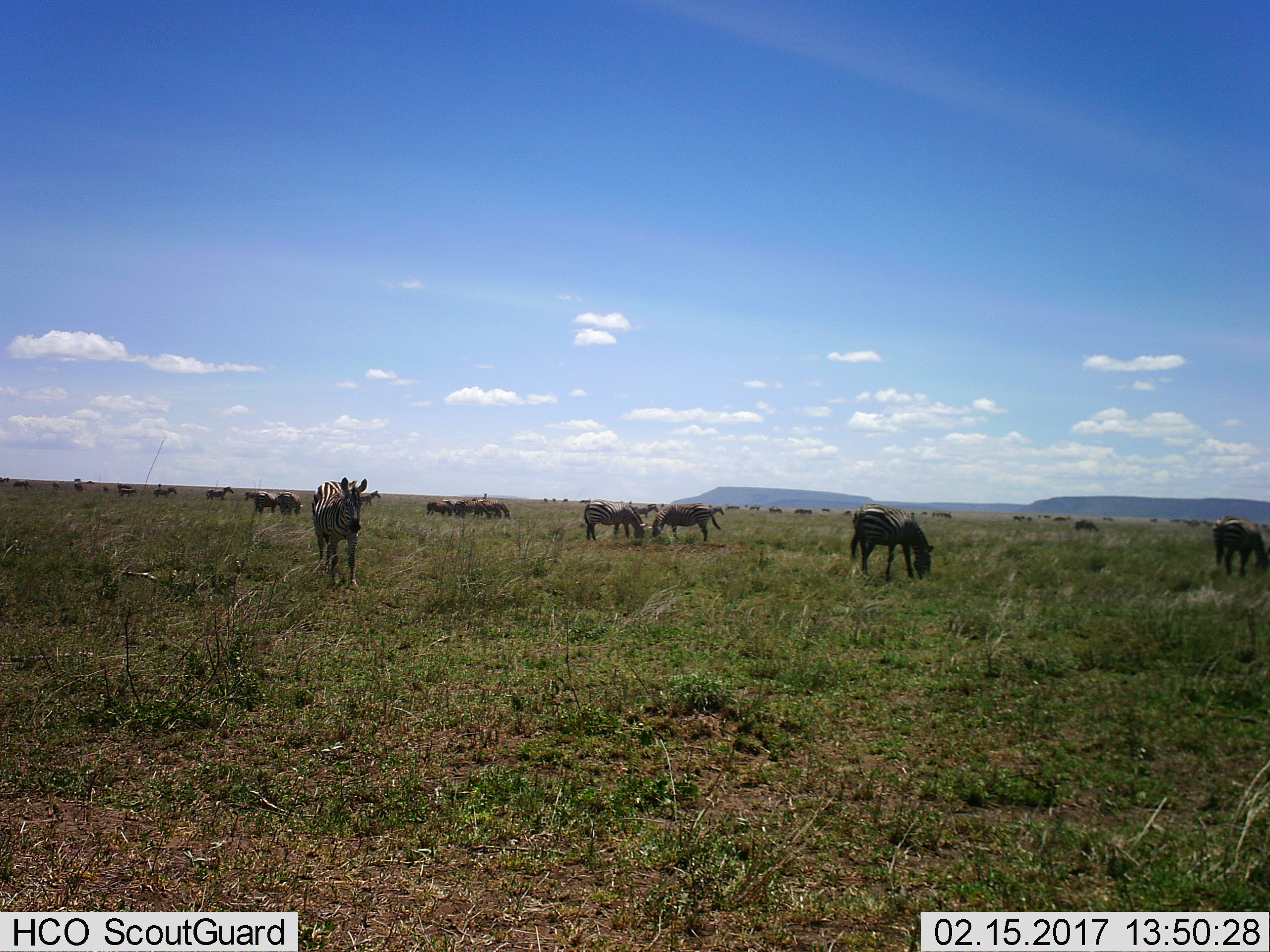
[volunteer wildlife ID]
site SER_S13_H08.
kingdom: Animalia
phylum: Chordata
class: Mammalia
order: Perissodactyla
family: Equidae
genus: Equus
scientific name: Equus quagga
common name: plains zebra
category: zebraplains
Zebraplains (plains zebra) (Equus quagga), count 11-50. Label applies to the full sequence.